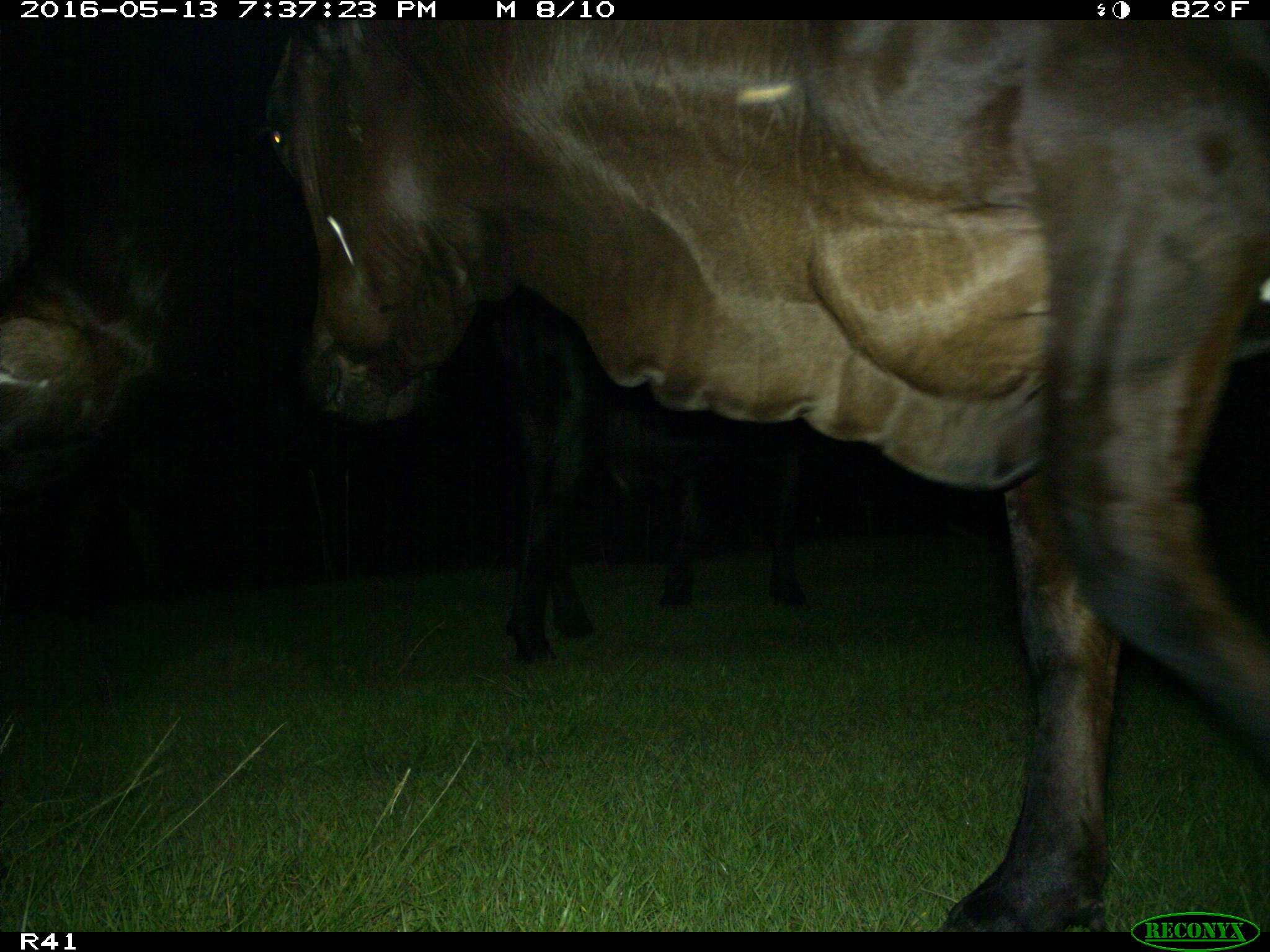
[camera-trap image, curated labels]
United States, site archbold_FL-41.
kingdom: Animalia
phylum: Chordata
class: Mammalia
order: Artiodactyla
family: Bovidae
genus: Bos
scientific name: Bos taurus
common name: domestic cow